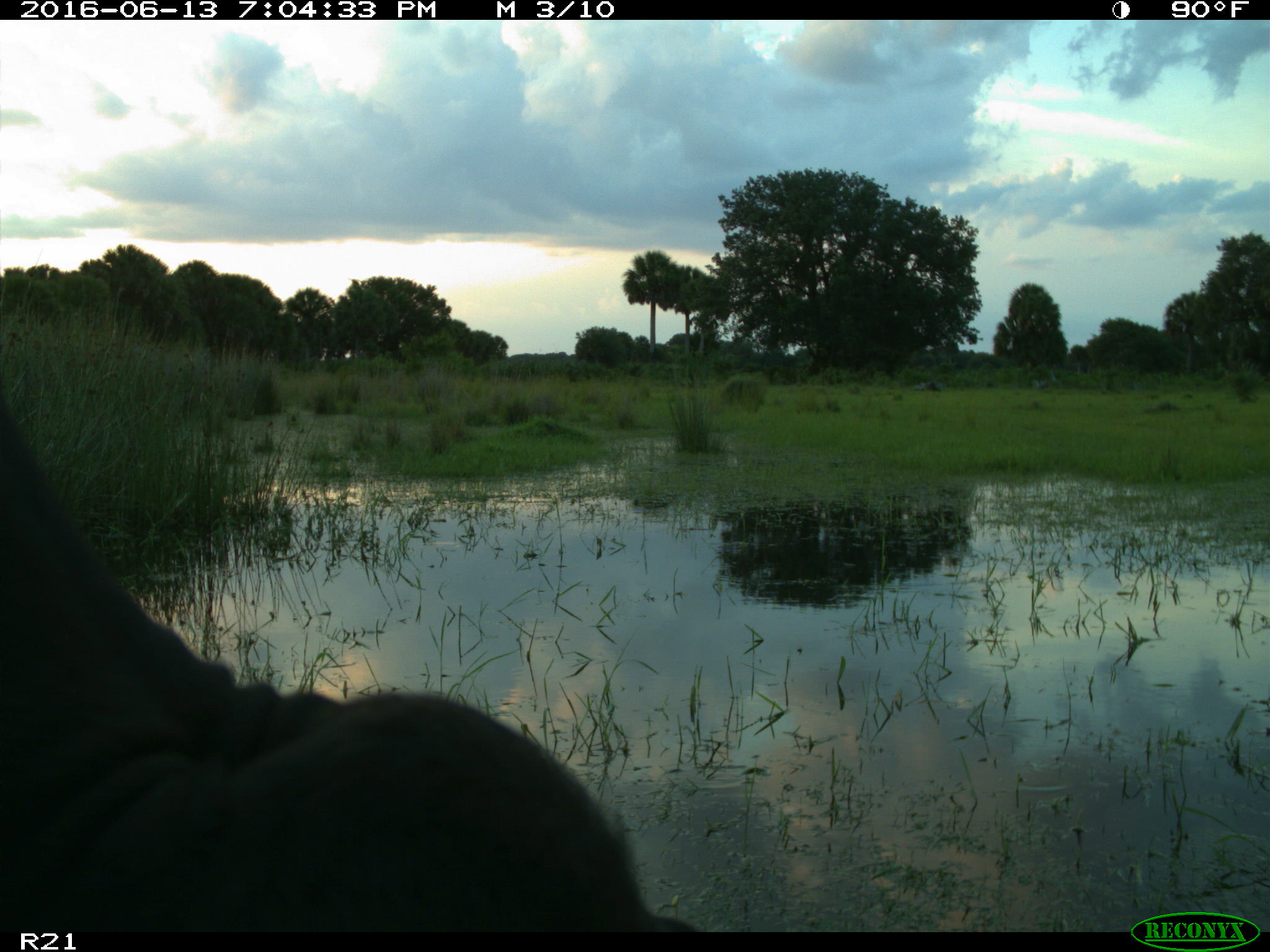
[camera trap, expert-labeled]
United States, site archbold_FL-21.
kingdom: Animalia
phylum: Chordata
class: Mammalia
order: Artiodactyla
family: Bovidae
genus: Bos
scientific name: Bos taurus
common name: domestic cow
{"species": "Bos taurus (domestic cow)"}